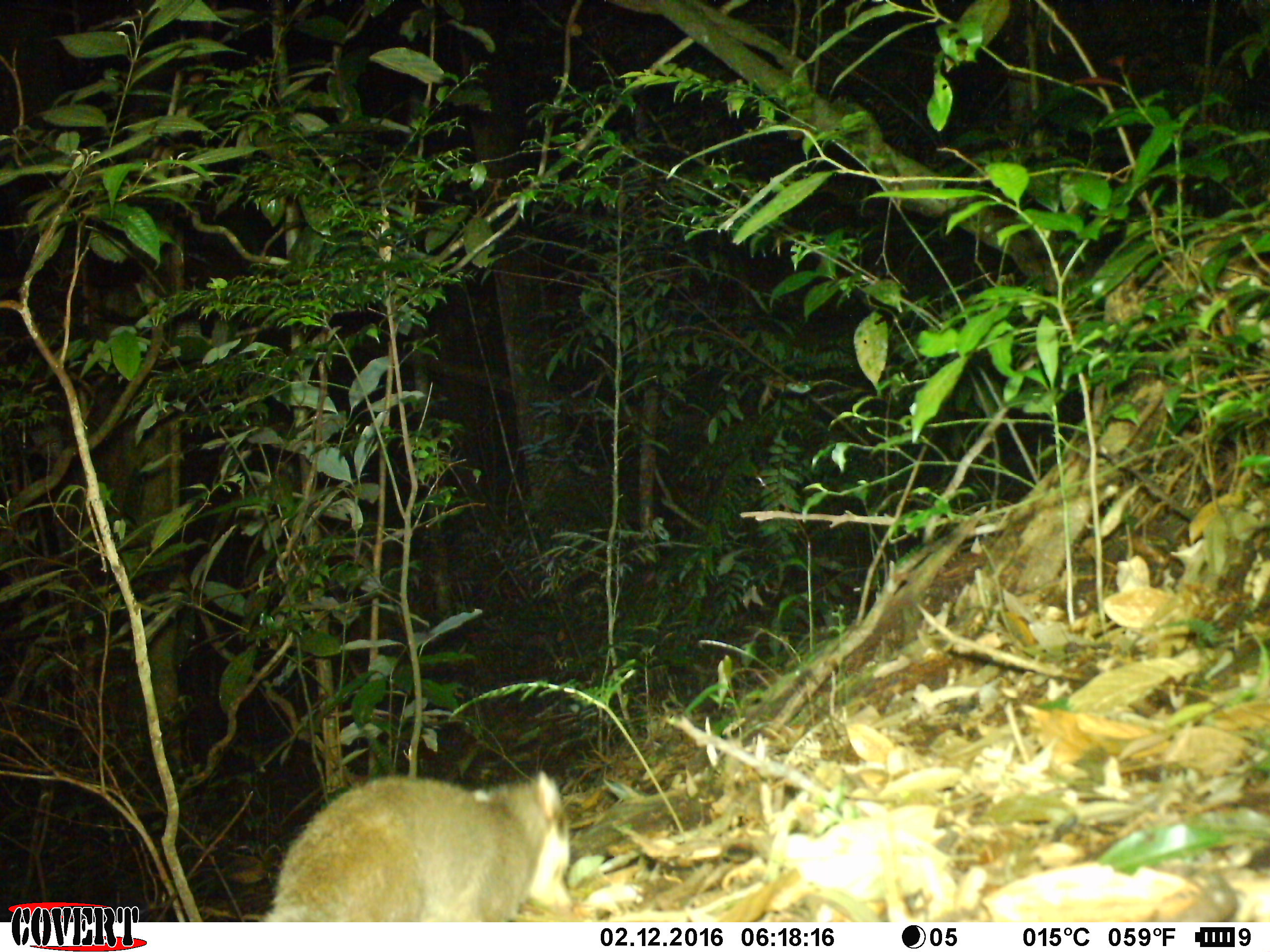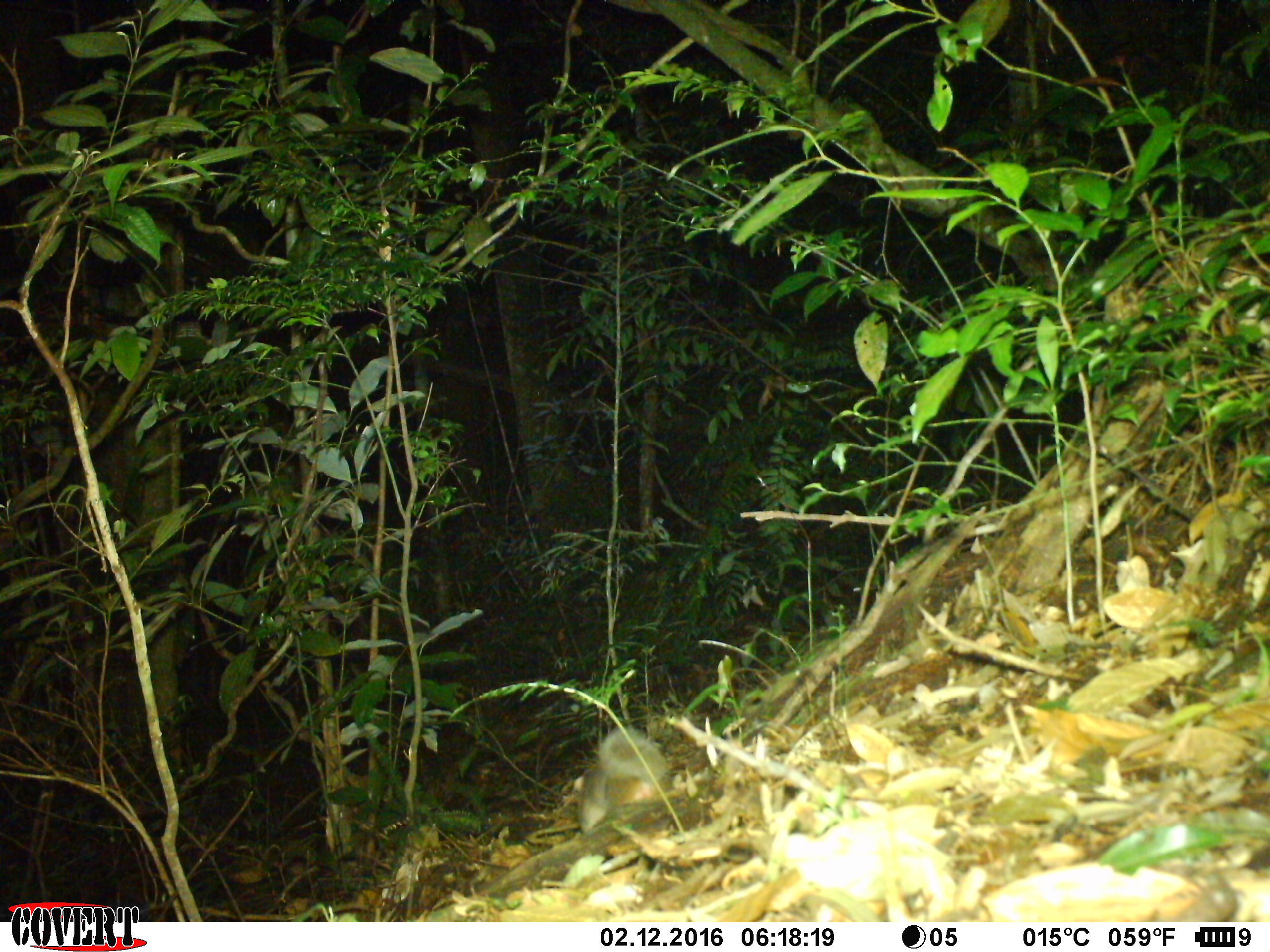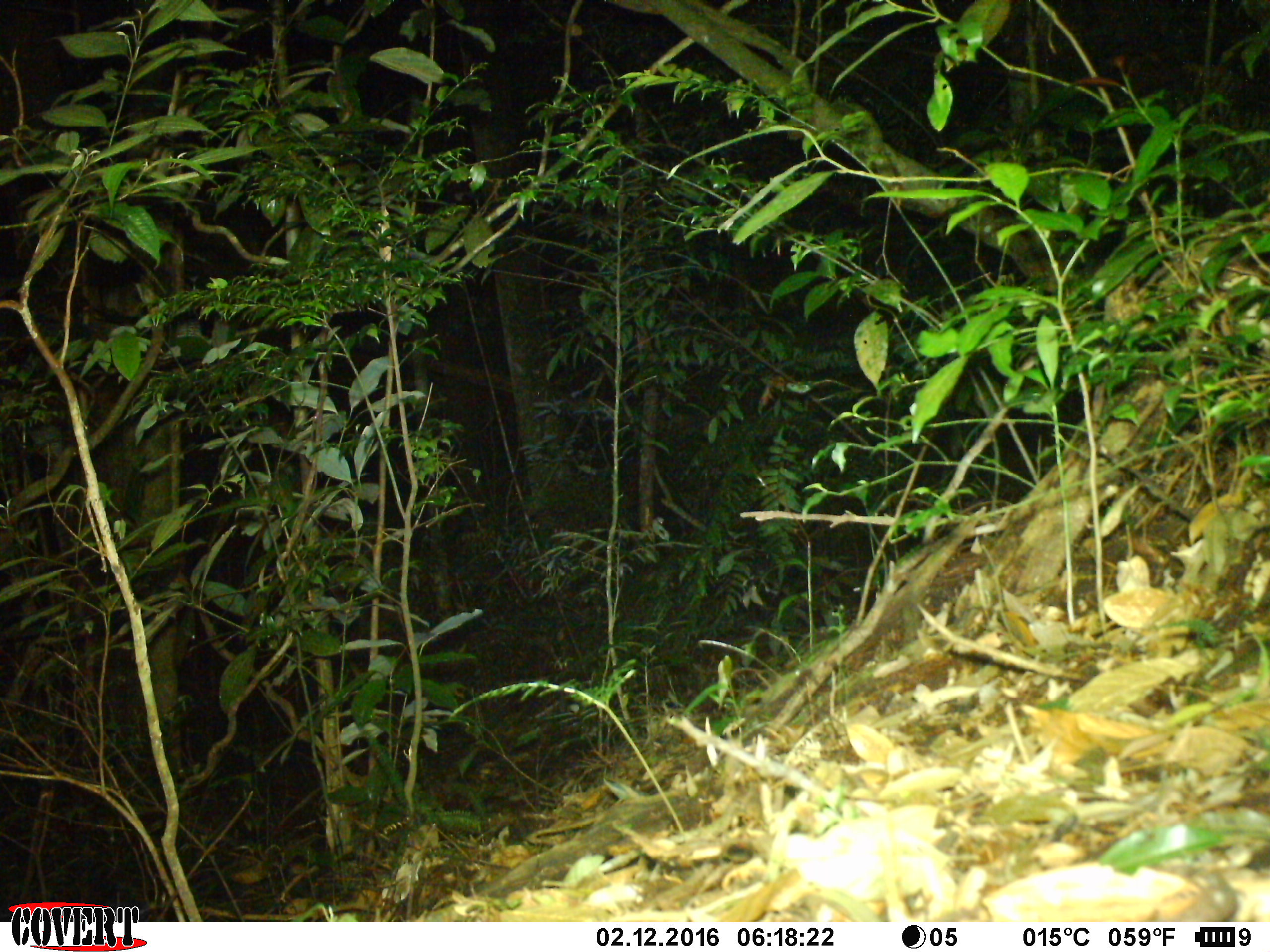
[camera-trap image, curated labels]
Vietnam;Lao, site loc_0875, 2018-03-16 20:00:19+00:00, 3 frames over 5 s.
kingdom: Animalia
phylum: Chordata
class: Mammalia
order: Carnivora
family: Mustelidae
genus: Melogale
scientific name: Melogale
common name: ferret badger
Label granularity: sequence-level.